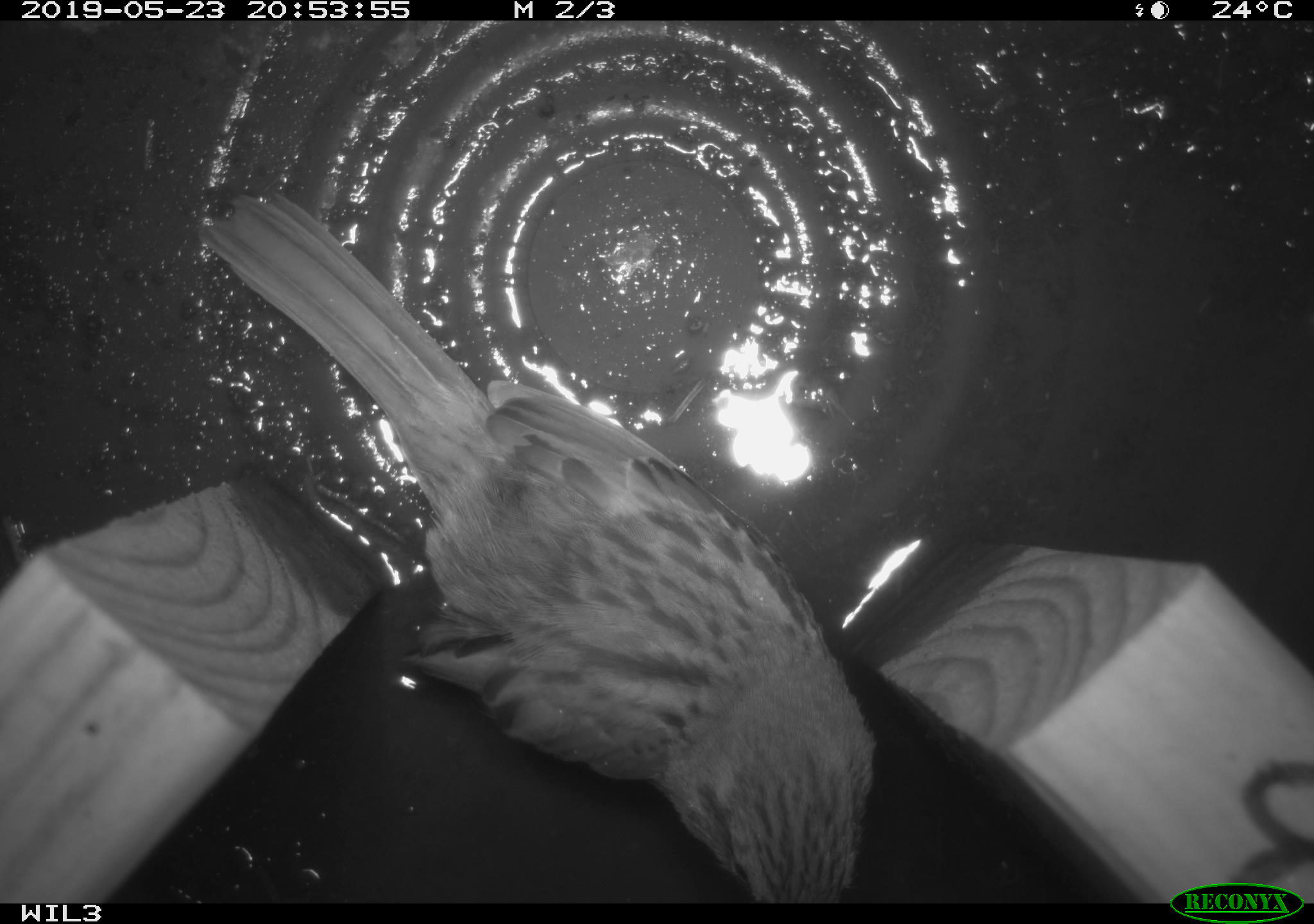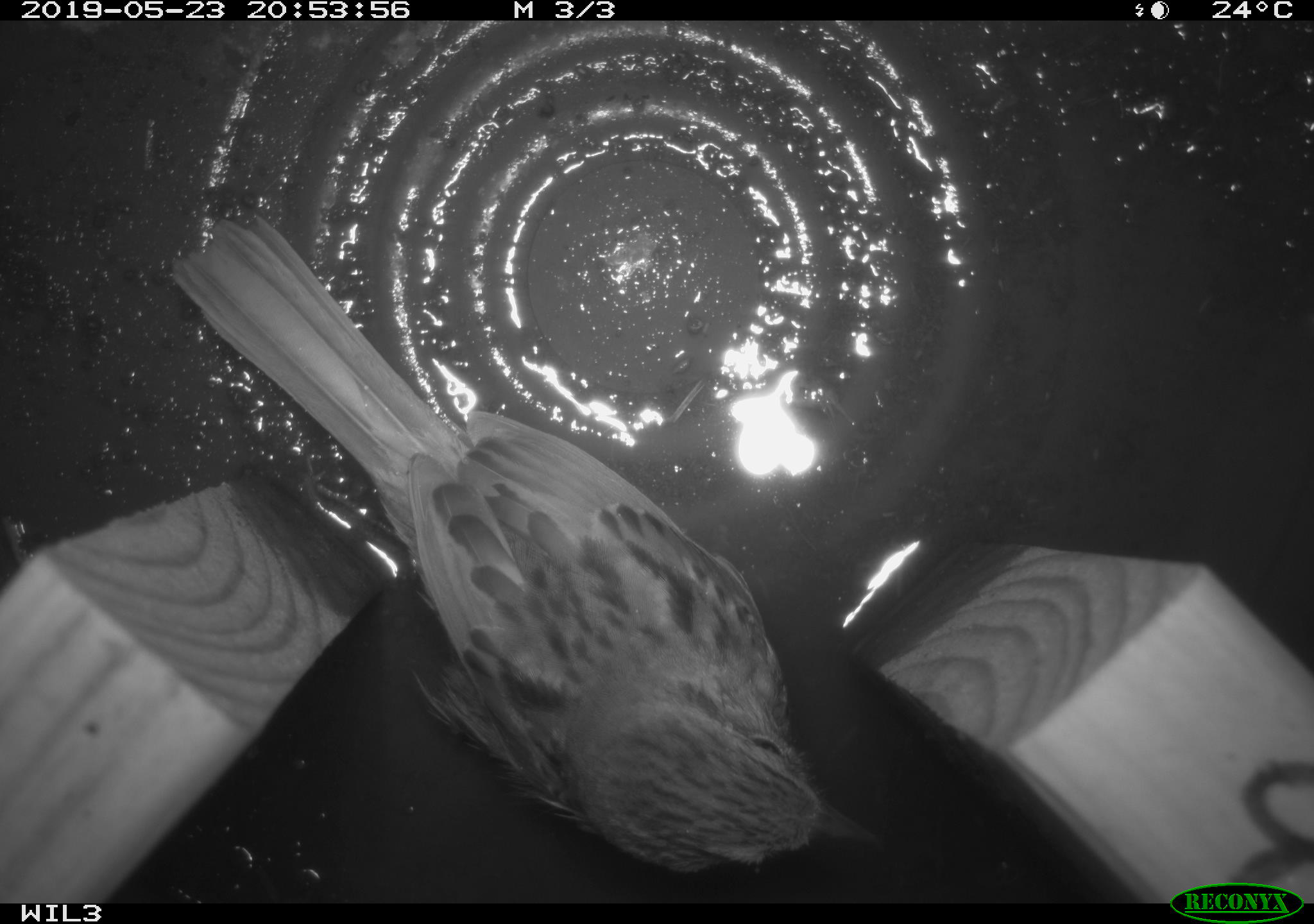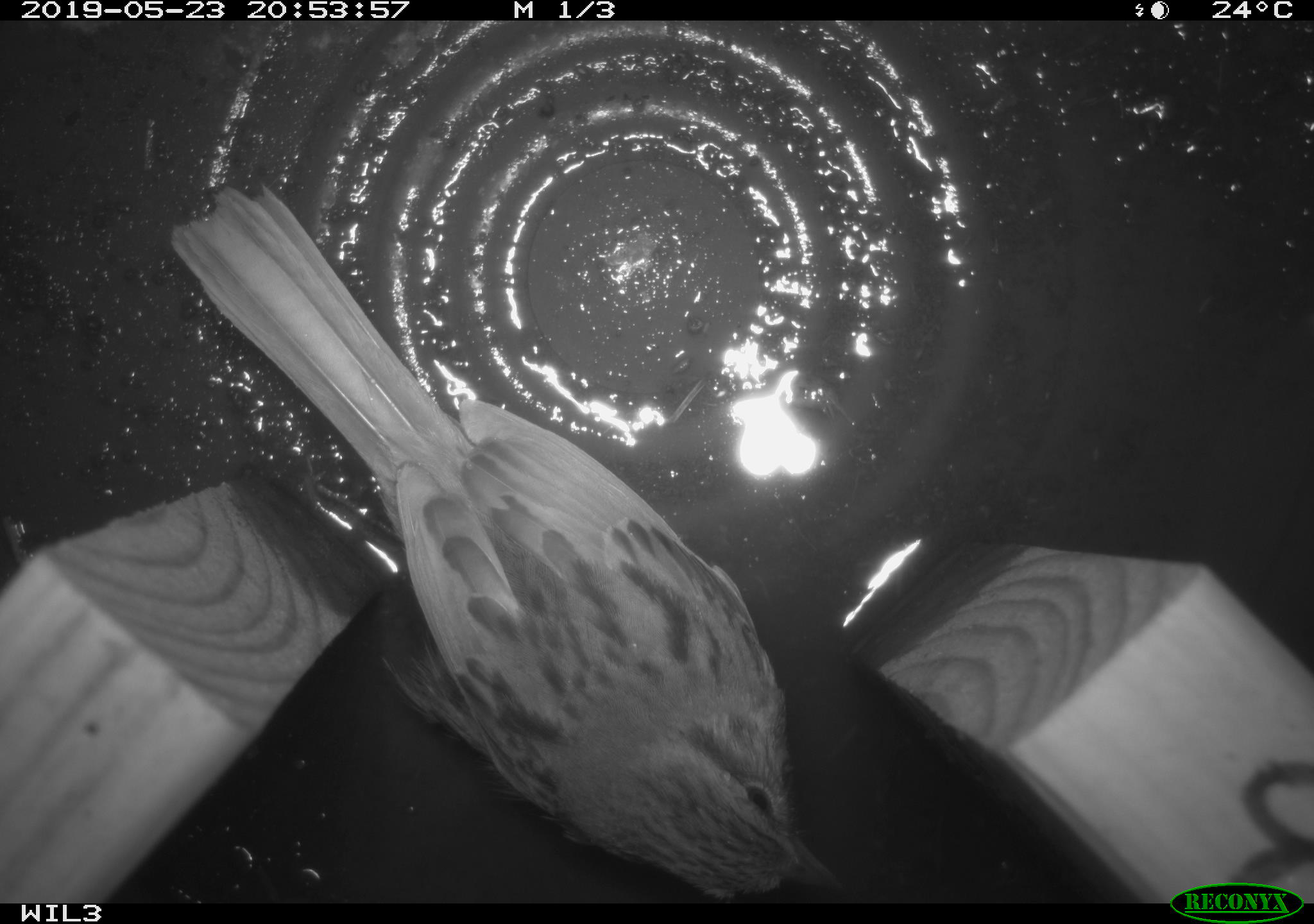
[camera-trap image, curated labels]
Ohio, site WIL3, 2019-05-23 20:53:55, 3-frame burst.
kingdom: Animalia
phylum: Chordata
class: Aves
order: Passeriformes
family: Passerellidae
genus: Melospiza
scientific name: Melospiza melodia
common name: song sparrow